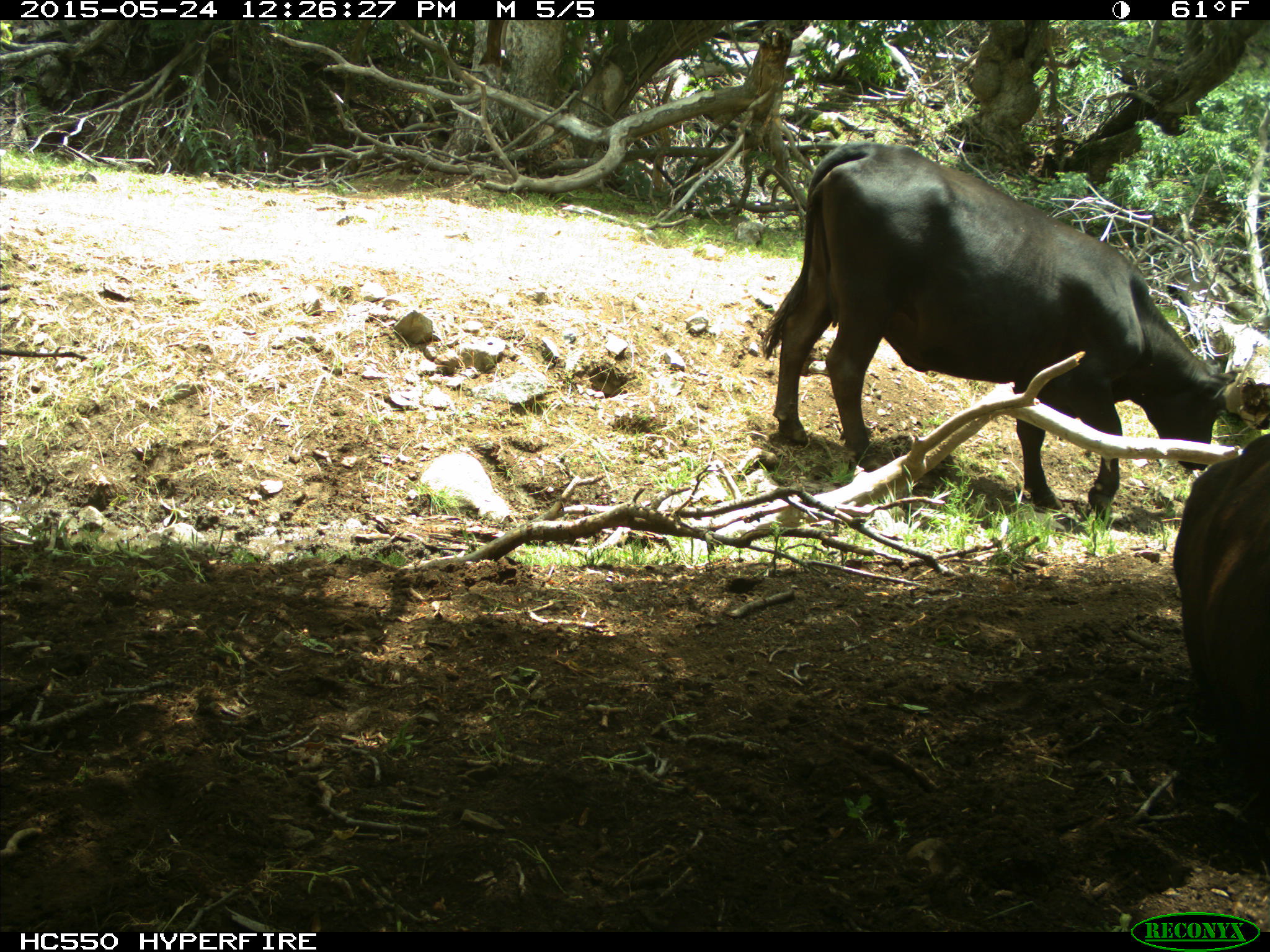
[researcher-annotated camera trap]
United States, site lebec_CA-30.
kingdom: Animalia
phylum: Chordata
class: Mammalia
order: Artiodactyla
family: Bovidae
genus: Bos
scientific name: Bos taurus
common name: domestic cow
Bos taurus (domestic cow).